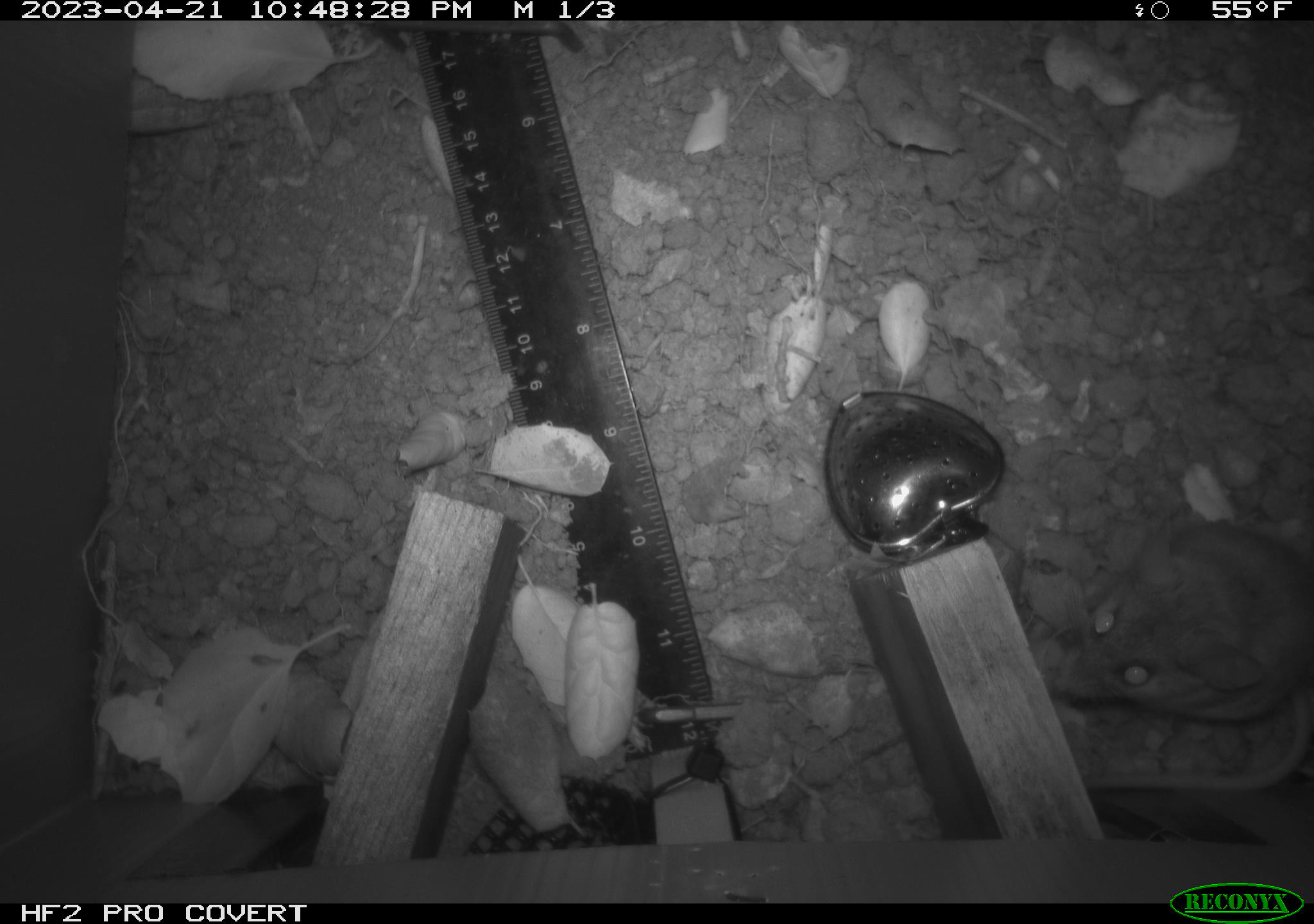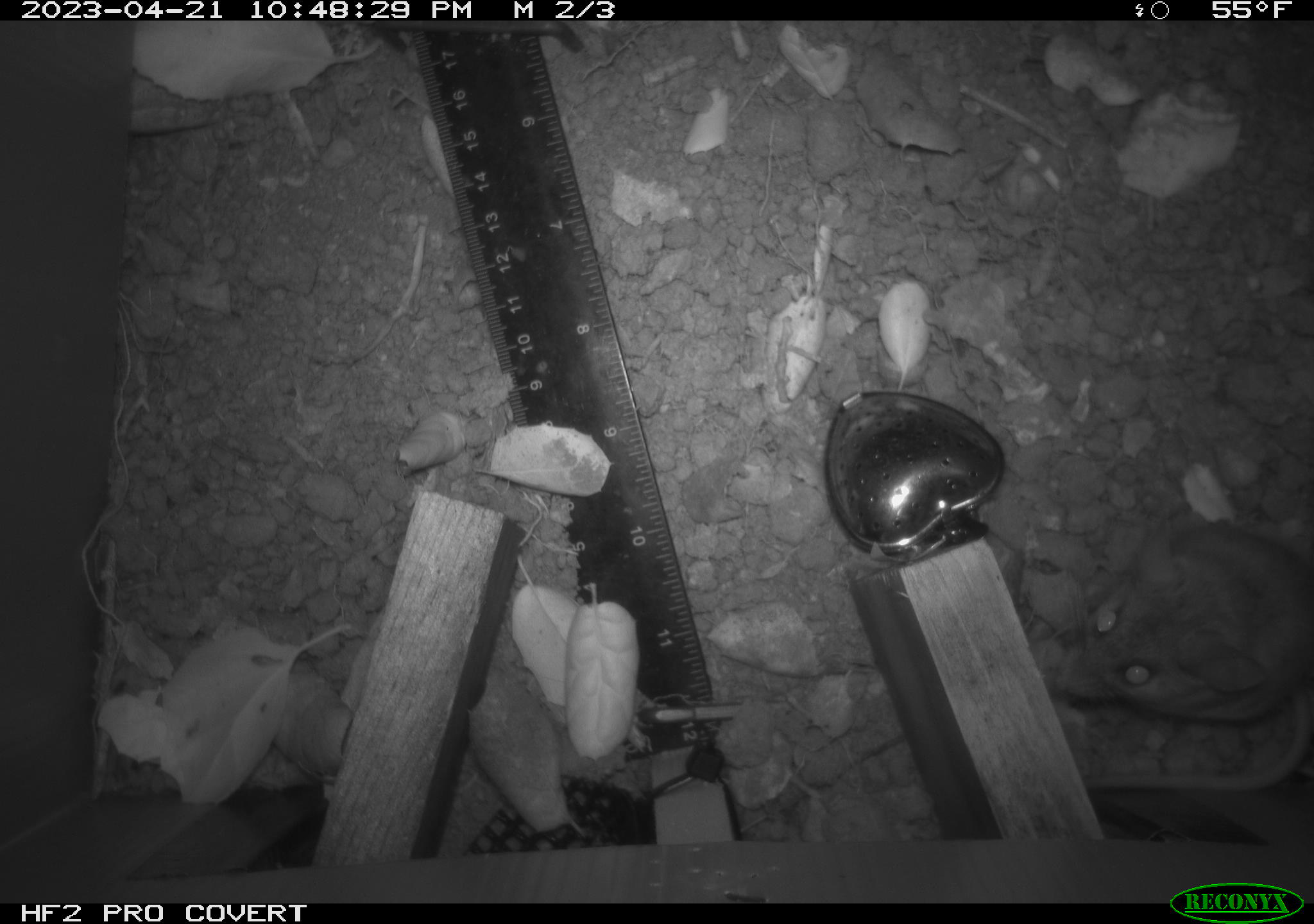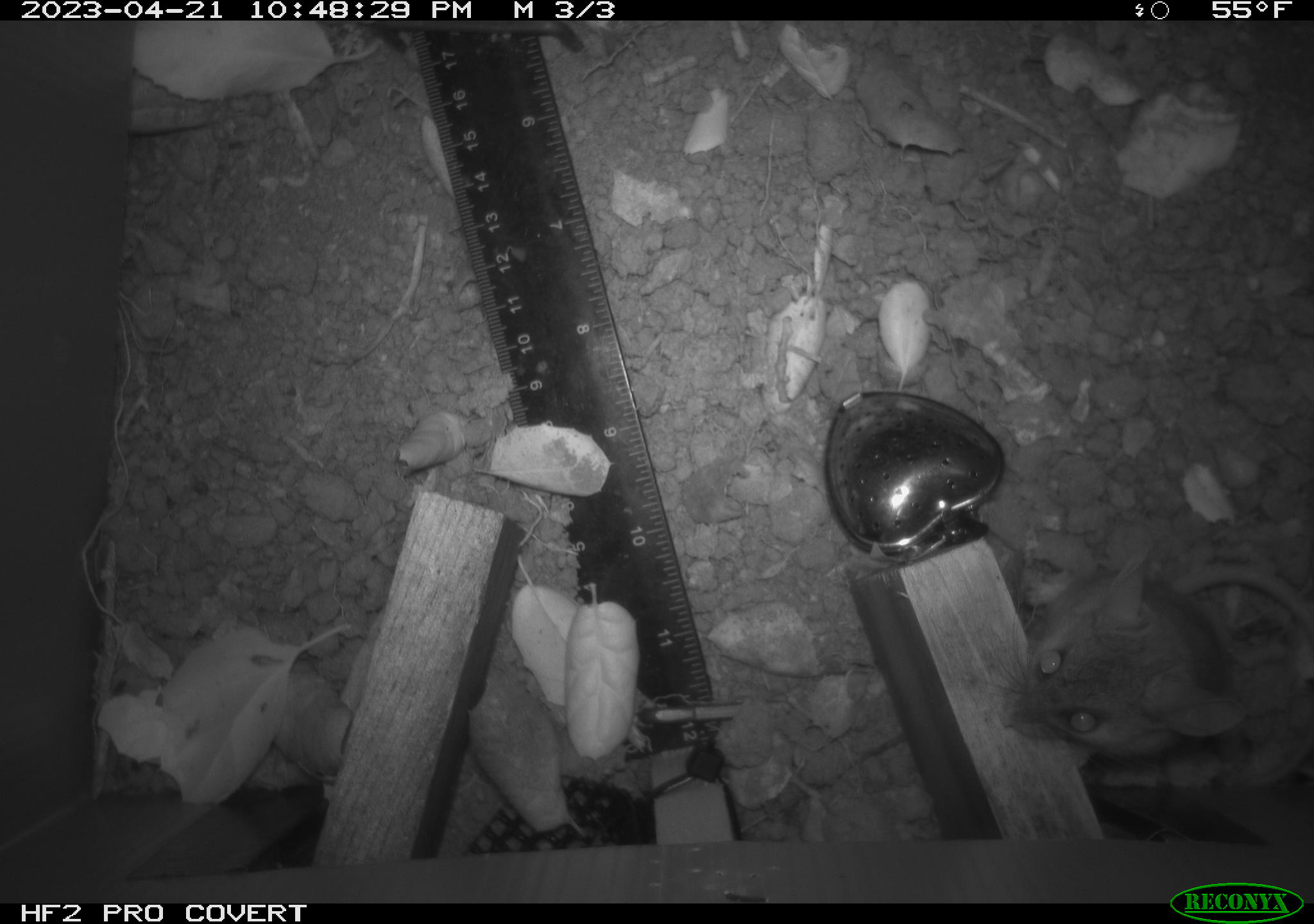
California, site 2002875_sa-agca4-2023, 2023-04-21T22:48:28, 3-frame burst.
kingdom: Animalia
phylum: Chordata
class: Mammalia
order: Rodentia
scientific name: Rodentia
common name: mouse species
Mouse species (Rodentia).